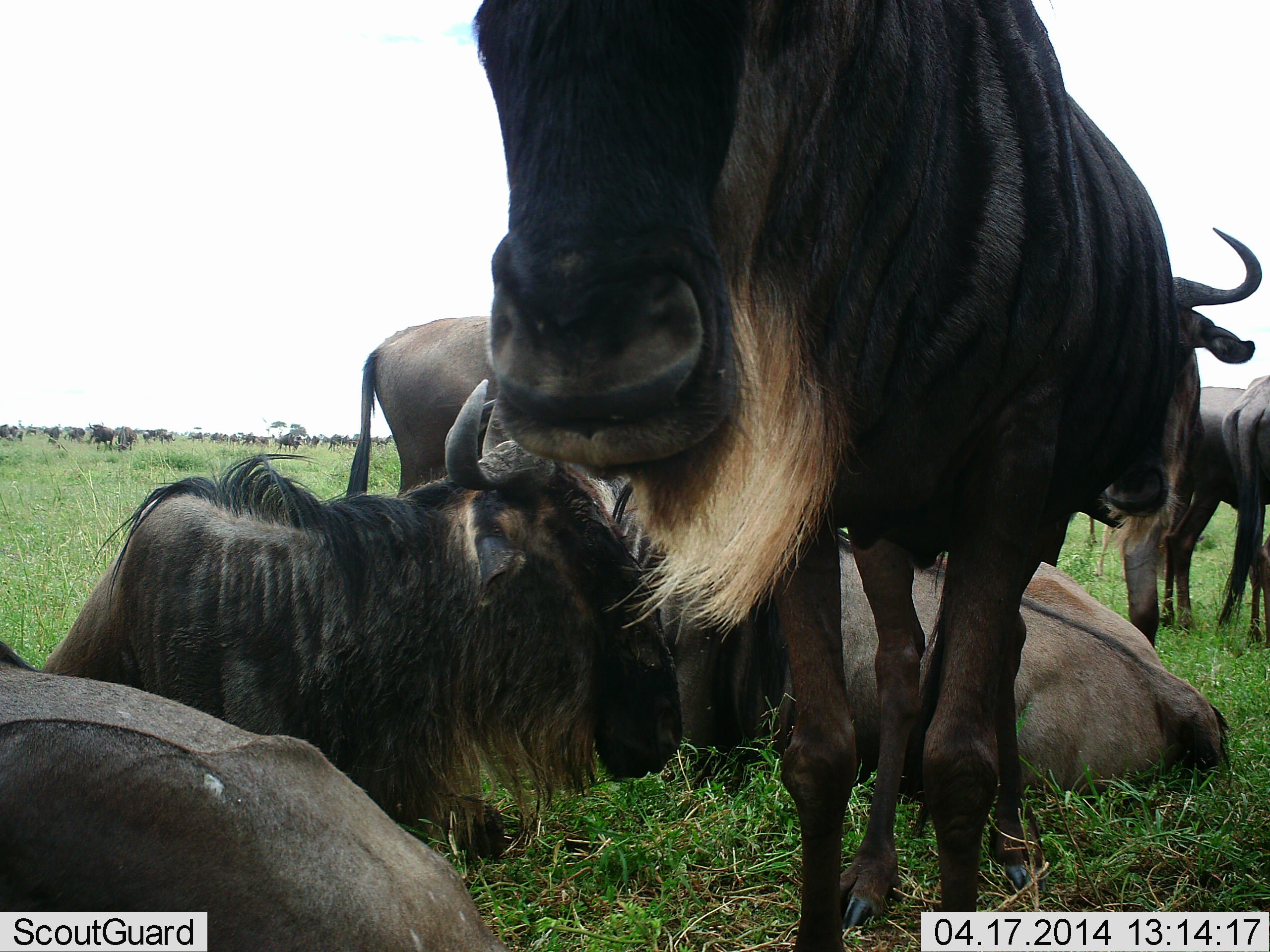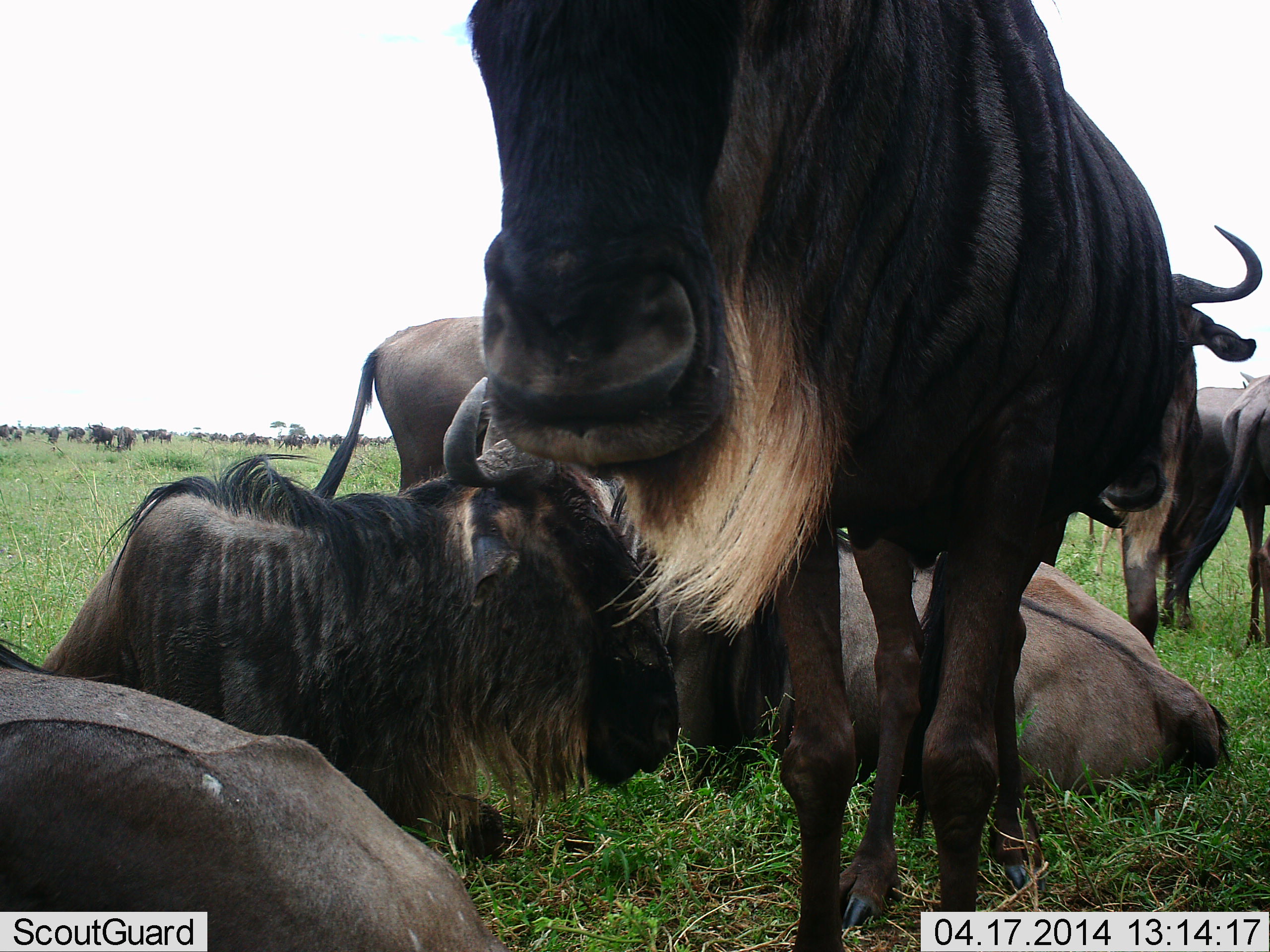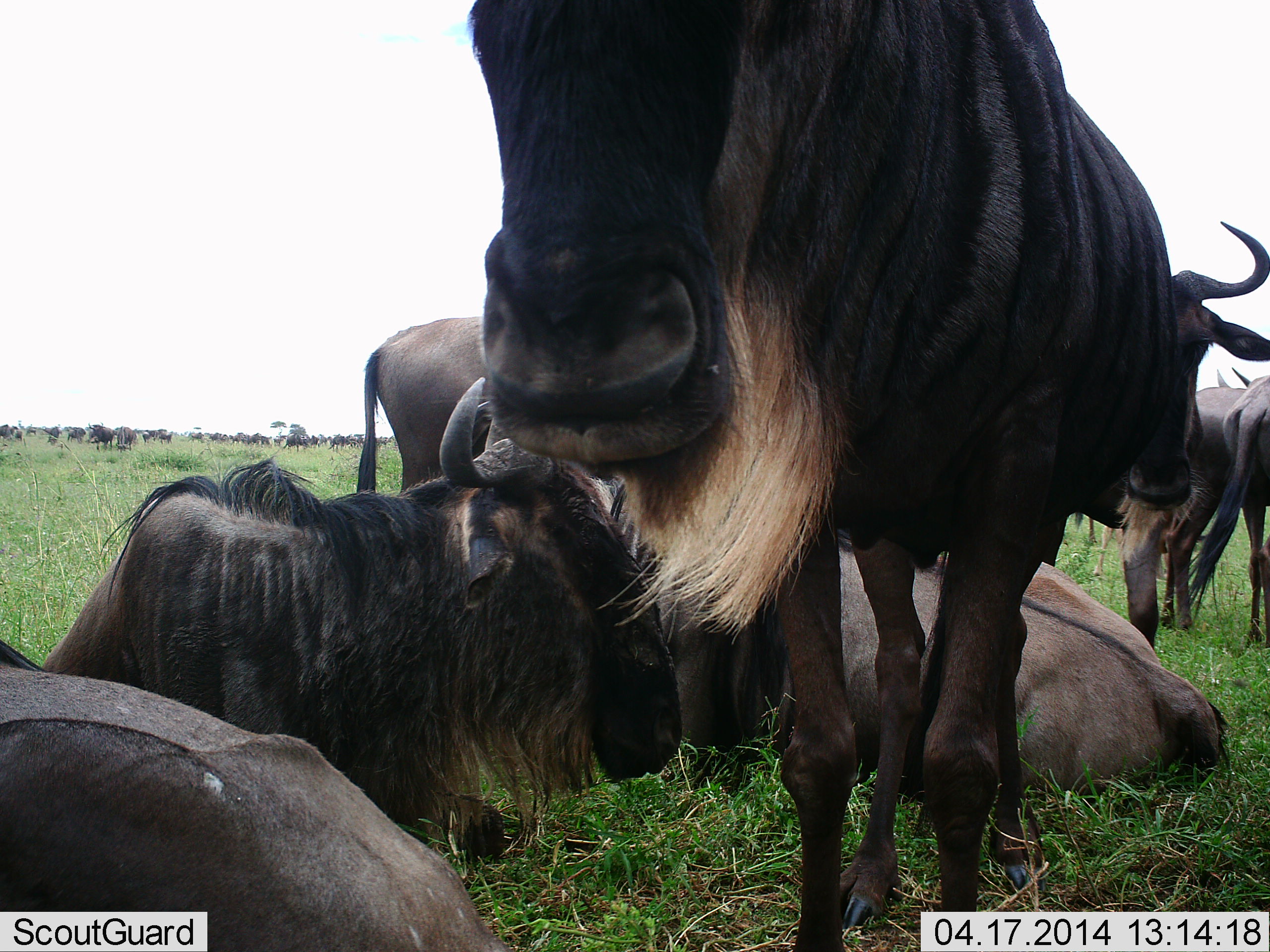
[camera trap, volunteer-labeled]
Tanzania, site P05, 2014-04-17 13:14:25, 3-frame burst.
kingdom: Animalia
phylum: Chordata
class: Mammalia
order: Artiodactyla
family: Bovidae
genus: Connochaetes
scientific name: Connochaetes taurinus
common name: blue wildebeest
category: wildebeest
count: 8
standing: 74%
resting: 96%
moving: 15%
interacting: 15%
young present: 0%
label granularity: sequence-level